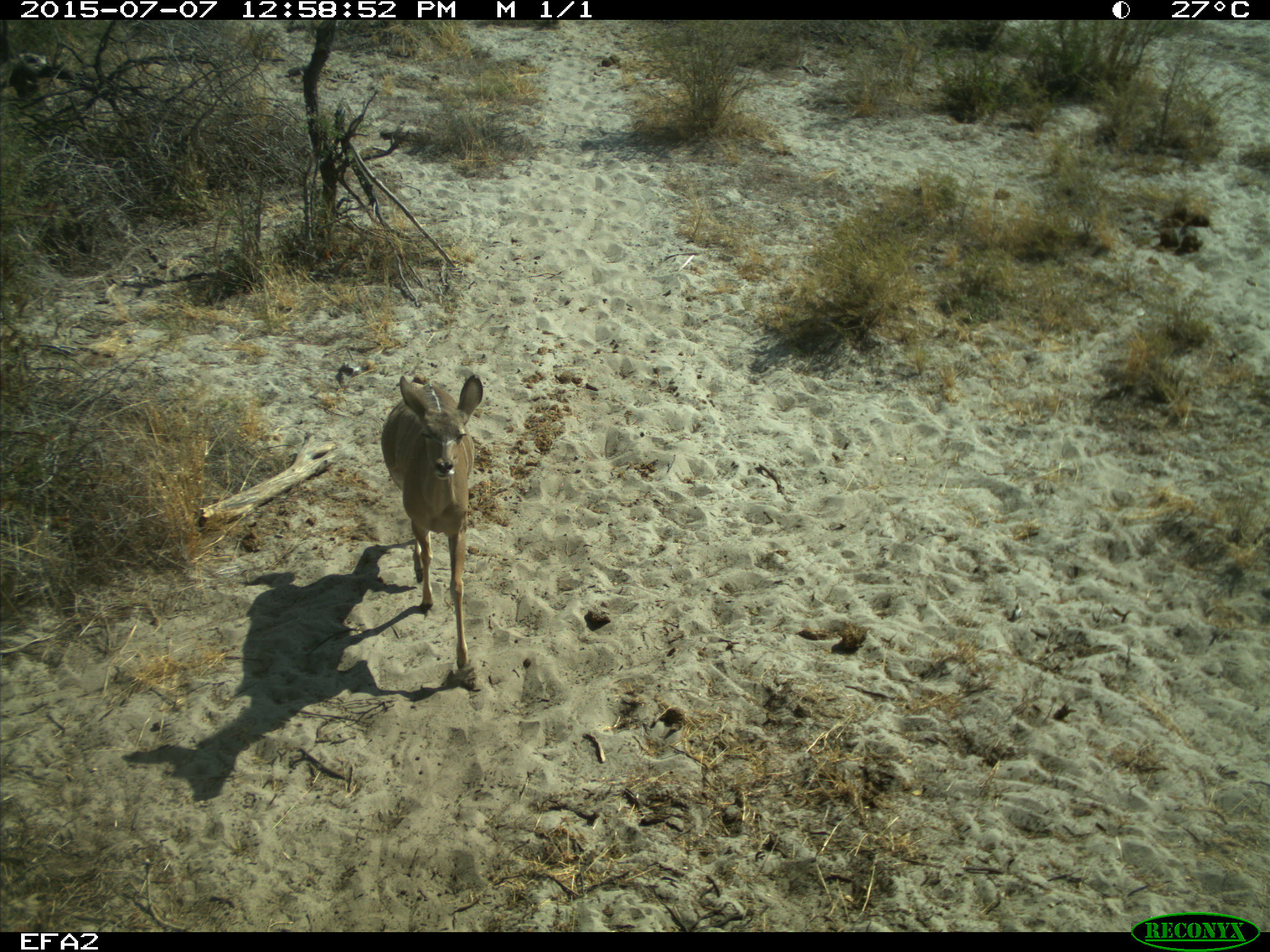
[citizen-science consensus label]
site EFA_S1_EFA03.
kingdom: Animalia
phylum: Chordata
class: Mammalia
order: Artiodactyla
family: Bovidae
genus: Tragelaphus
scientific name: Tragelaphus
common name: kudu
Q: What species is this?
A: Kudu (Tragelaphus).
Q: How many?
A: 1.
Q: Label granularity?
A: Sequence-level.